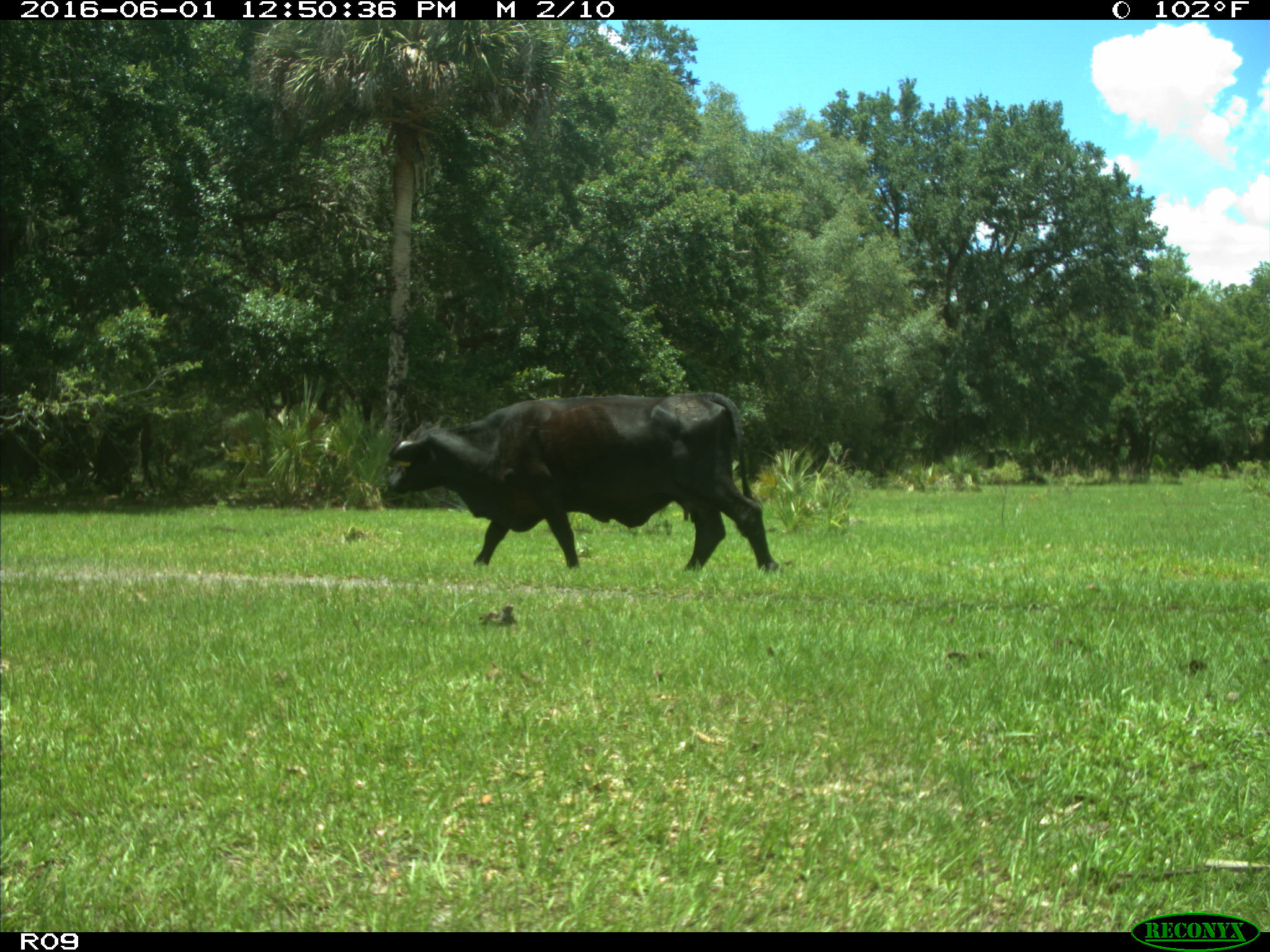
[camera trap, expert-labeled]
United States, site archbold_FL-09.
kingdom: Animalia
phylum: Chordata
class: Mammalia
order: Artiodactyla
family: Bovidae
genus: Bos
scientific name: Bos taurus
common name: domestic cow